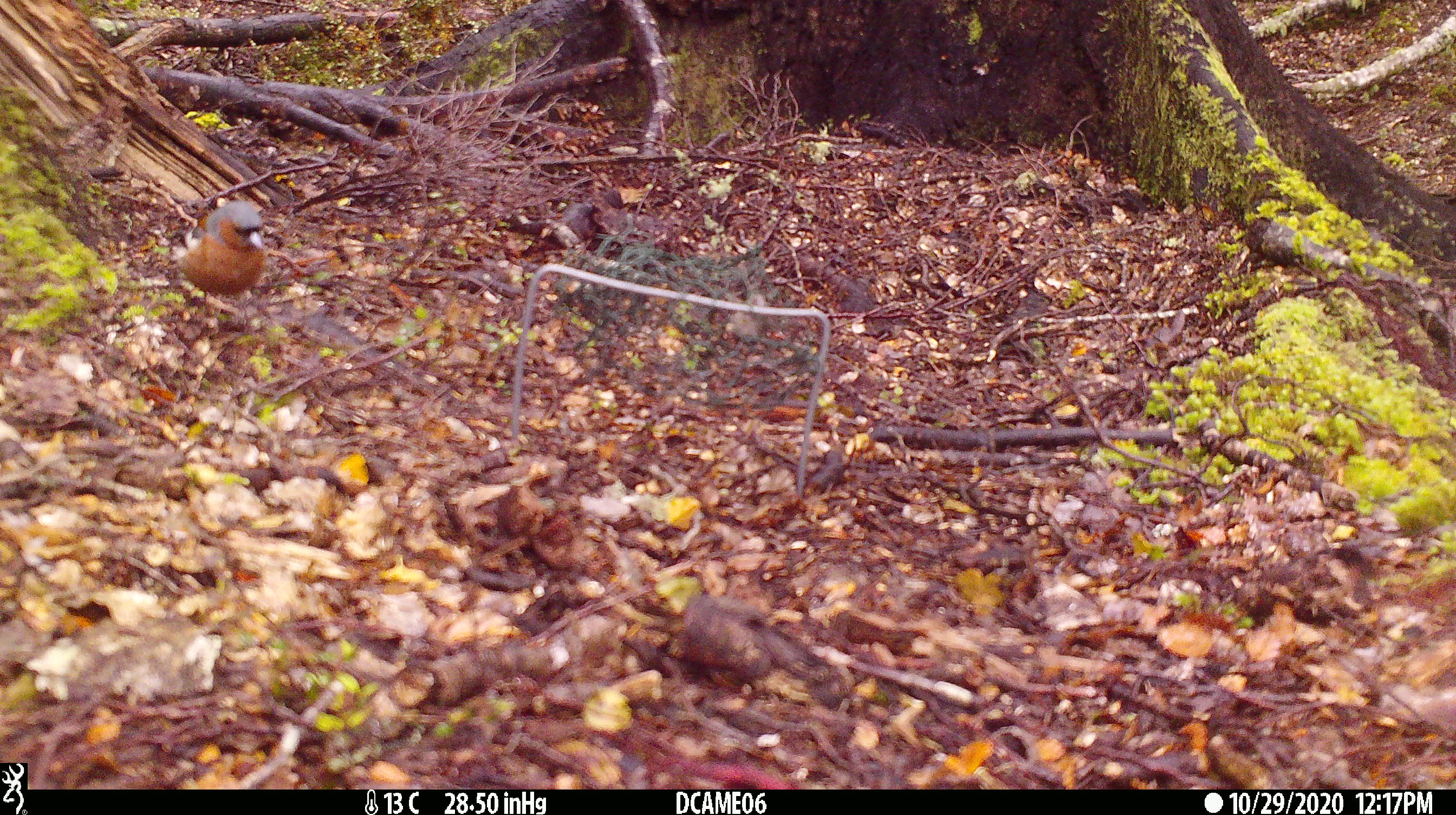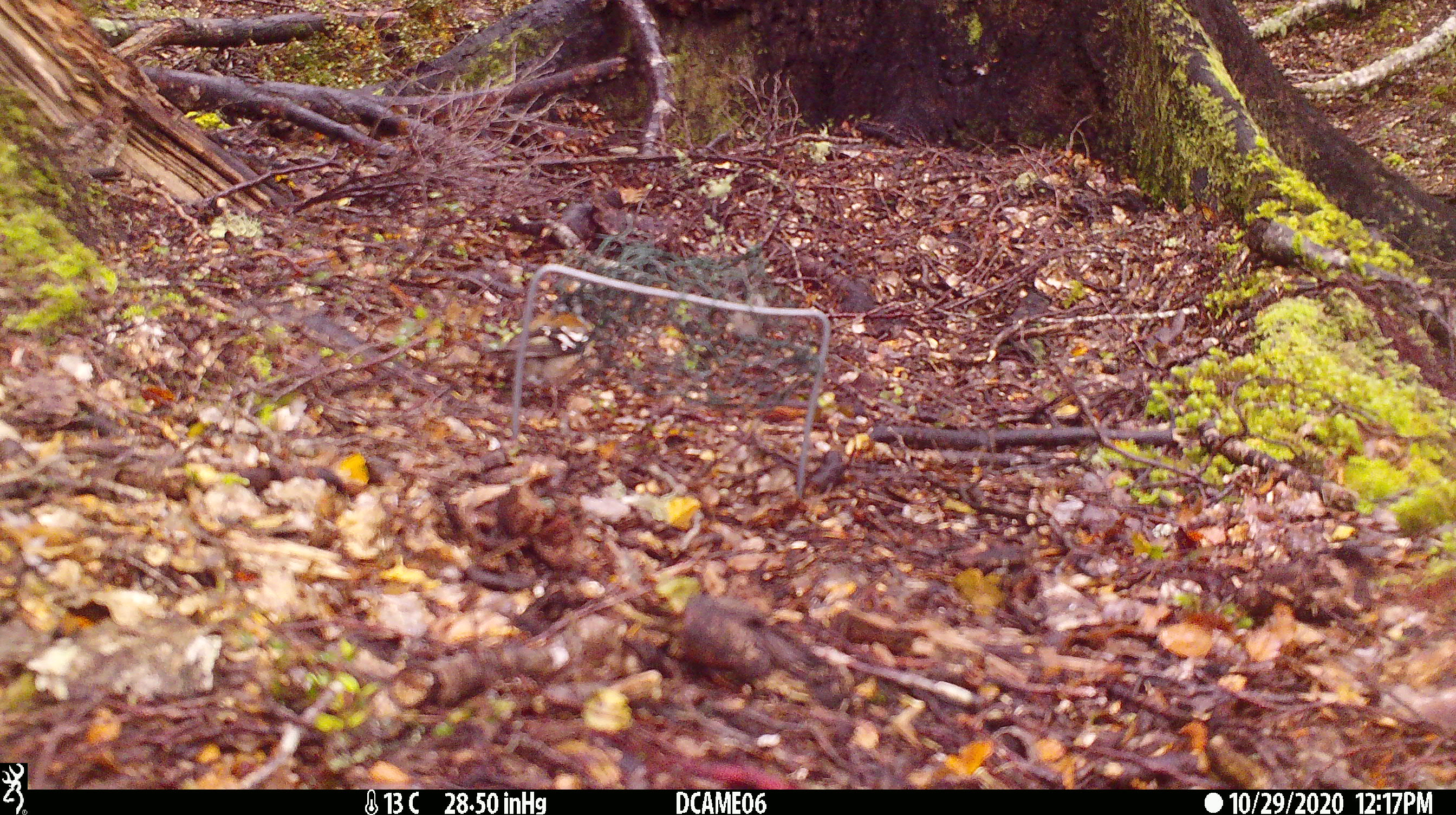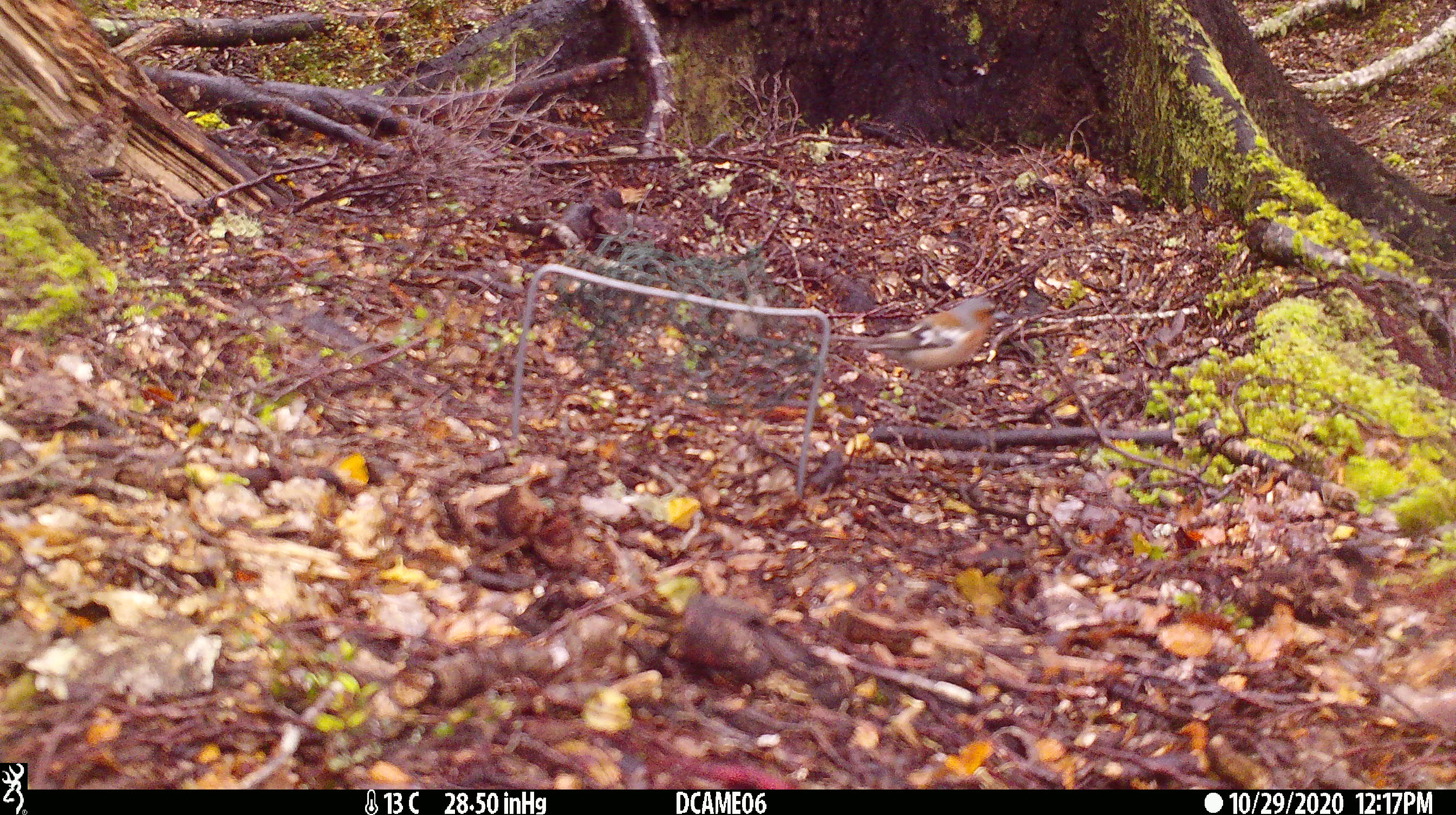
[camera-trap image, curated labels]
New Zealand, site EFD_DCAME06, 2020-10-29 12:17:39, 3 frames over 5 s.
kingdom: Animalia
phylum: Chordata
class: Aves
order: Passeriformes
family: Fringillidae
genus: Fringilla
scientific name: Fringilla coelebs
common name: common chaffinch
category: chaffinch